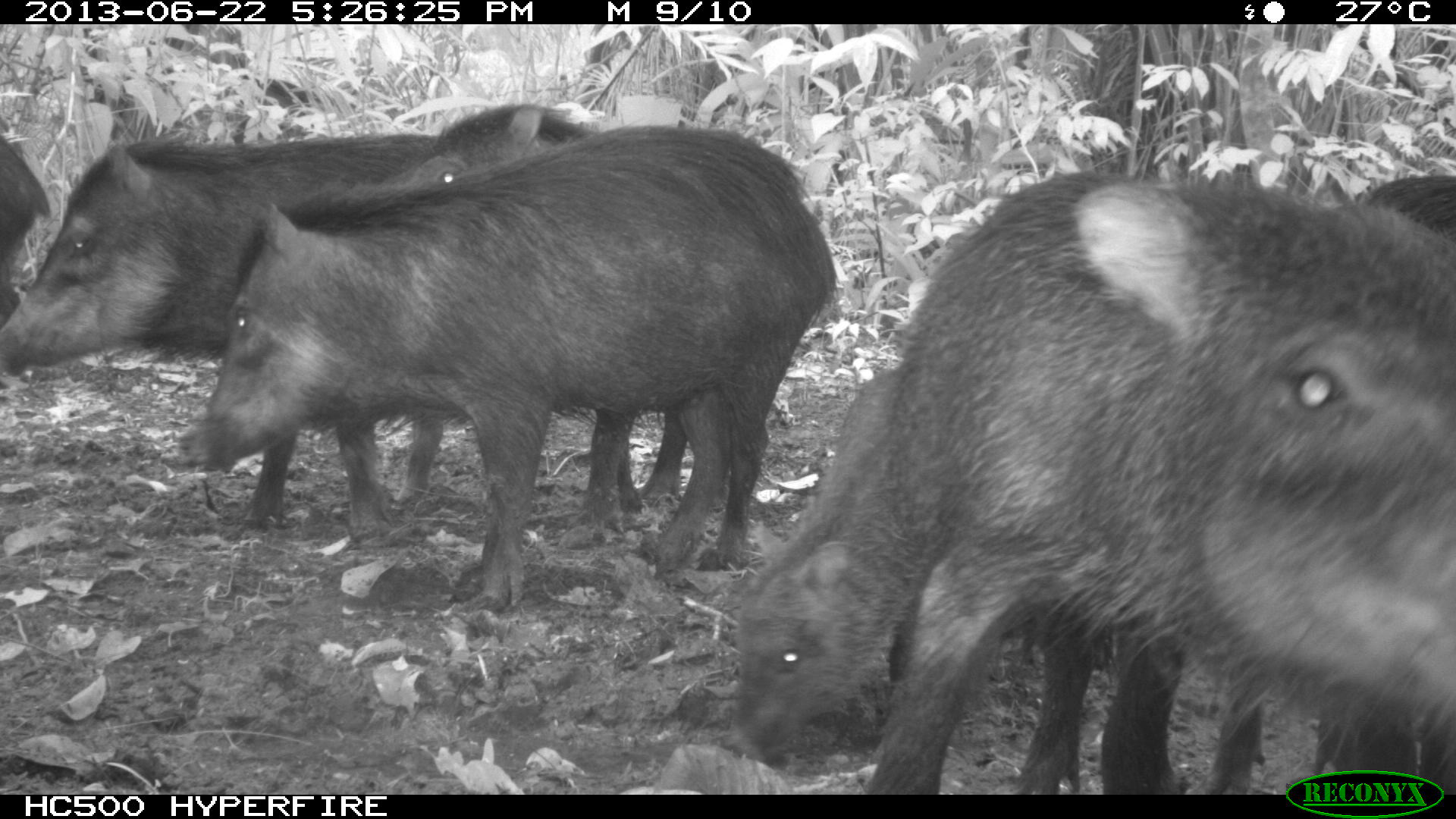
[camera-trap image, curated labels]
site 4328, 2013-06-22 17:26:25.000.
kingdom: Animalia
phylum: Chordata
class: Mammalia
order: Artiodactyla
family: Tayassuidae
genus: Tayassu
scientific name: Tayassu pecari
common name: white-lipped peccary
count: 13